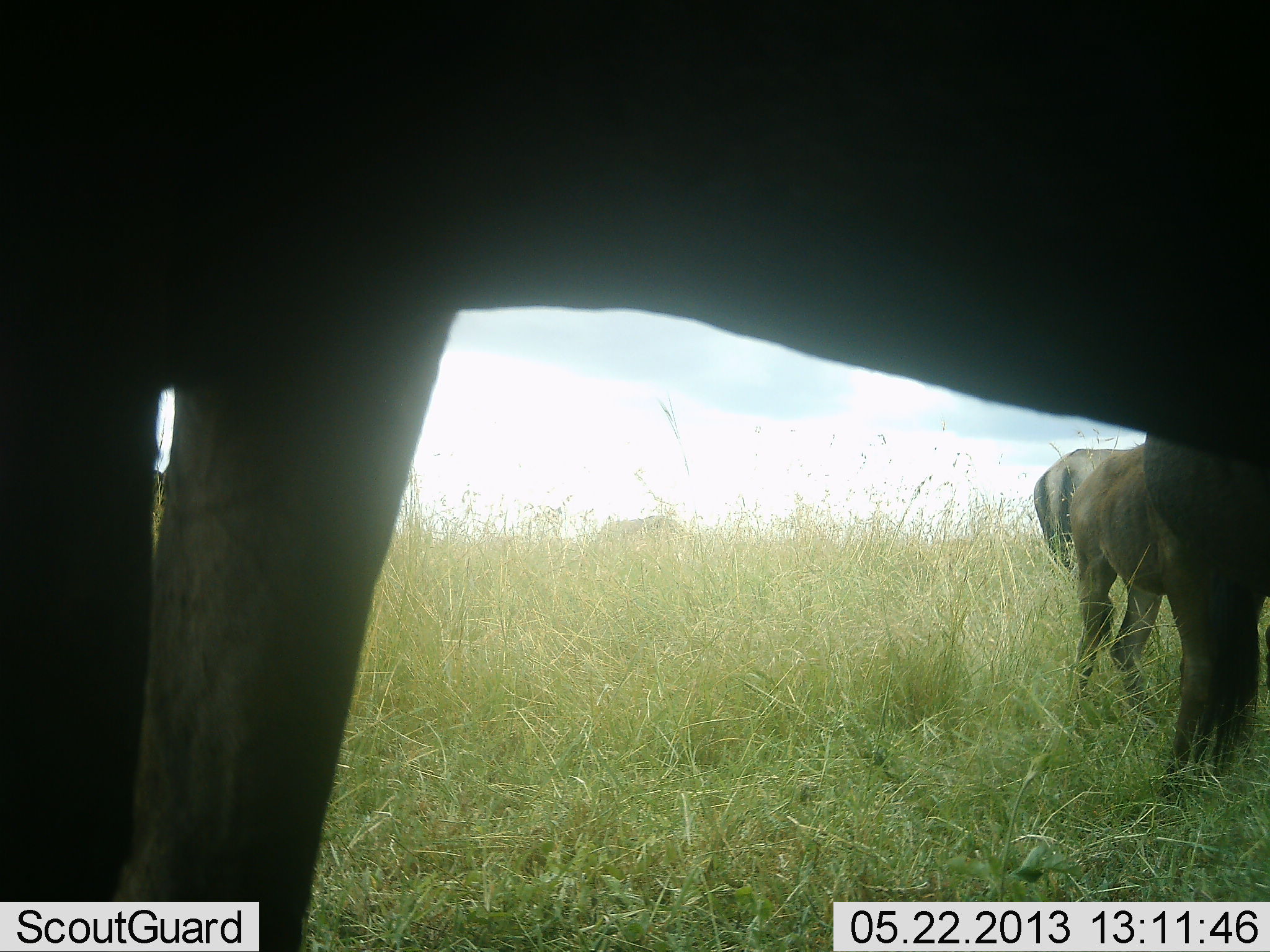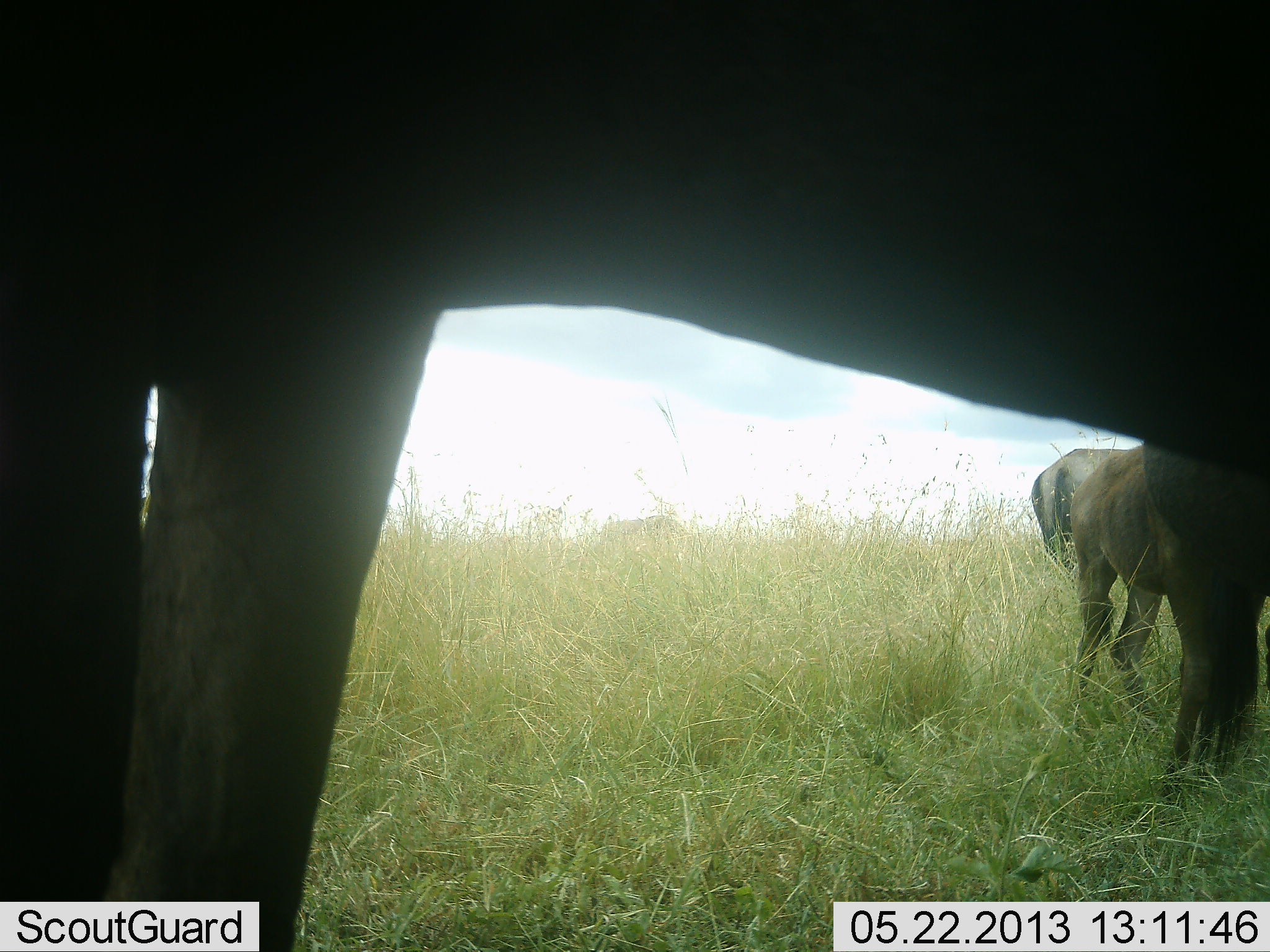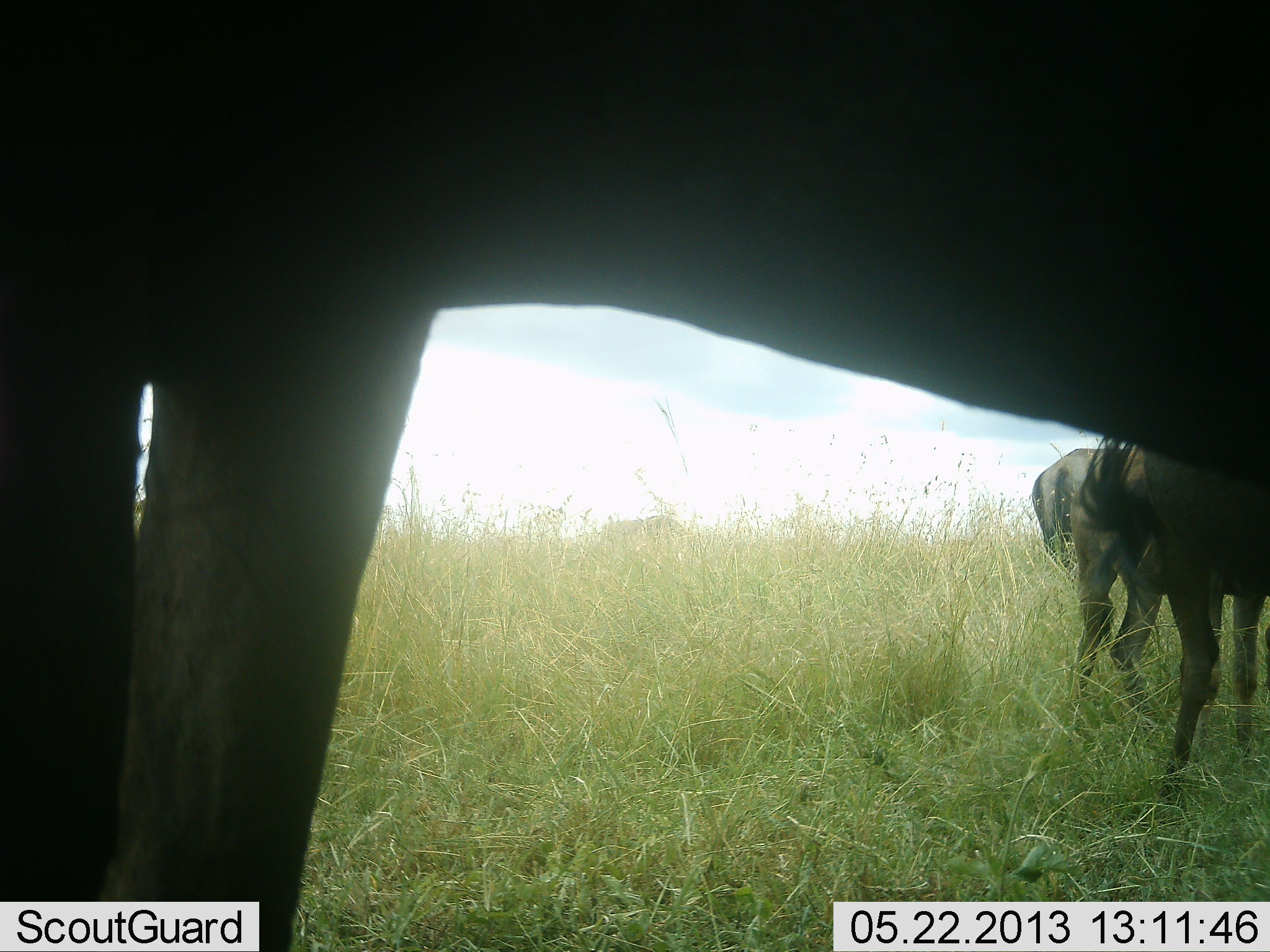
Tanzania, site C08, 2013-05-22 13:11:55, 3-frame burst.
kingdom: Animalia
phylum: Chordata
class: Mammalia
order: Artiodactyla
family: Bovidae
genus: Connochaetes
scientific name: Connochaetes taurinus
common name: blue wildebeest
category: wildebeest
Wildebeest (blue wildebeest) (Connochaetes taurinus), count 4. Behavior (volunteer vote fractions): standing 100%, resting 0%, moving 0%, interacting 0%. Young present (vote fraction): 10%. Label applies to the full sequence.